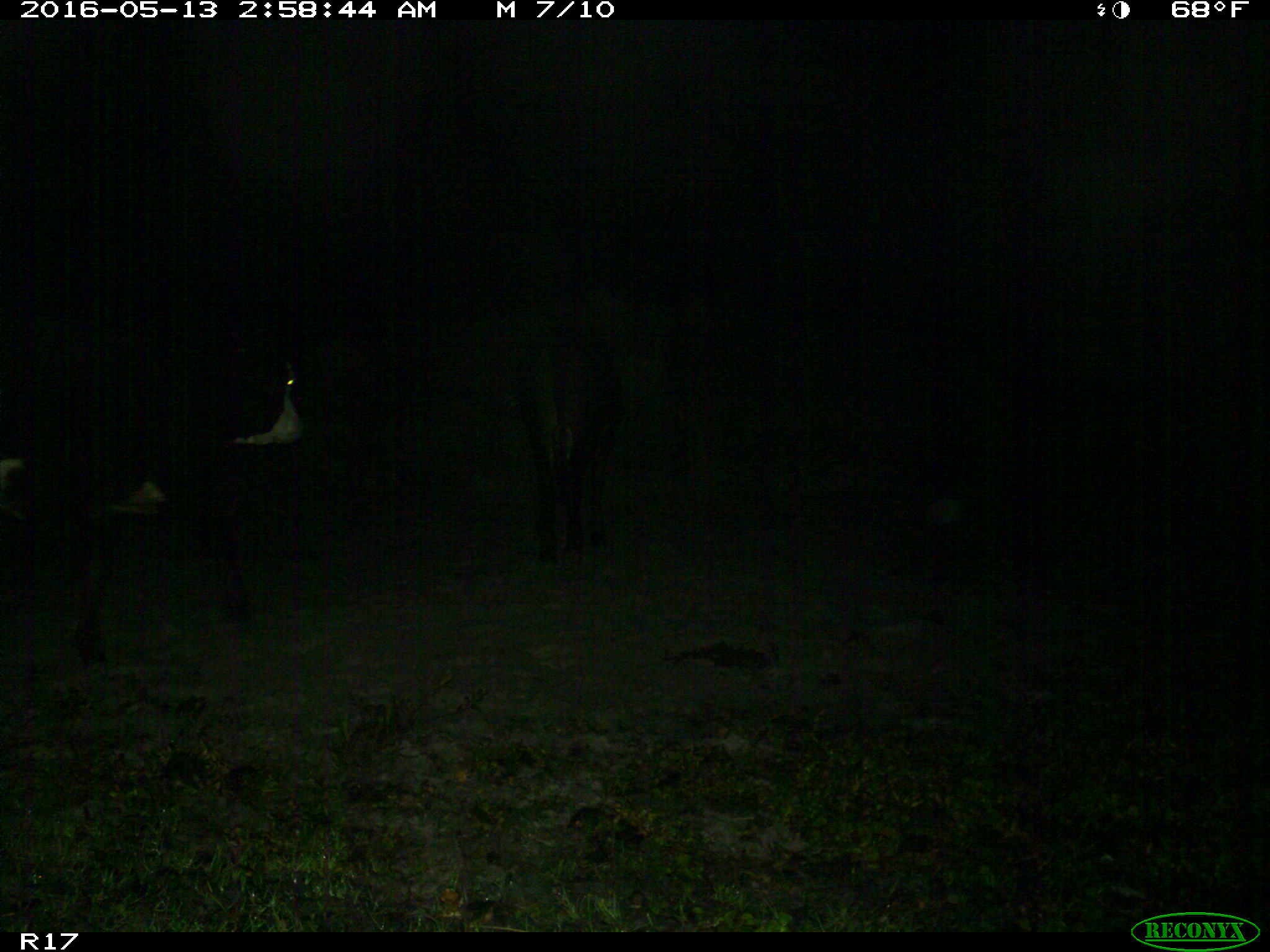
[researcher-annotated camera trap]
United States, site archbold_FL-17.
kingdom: Animalia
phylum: Chordata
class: Mammalia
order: Artiodactyla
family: Bovidae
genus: Bos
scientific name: Bos taurus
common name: domestic cow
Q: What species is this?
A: Bos taurus (domestic cow).